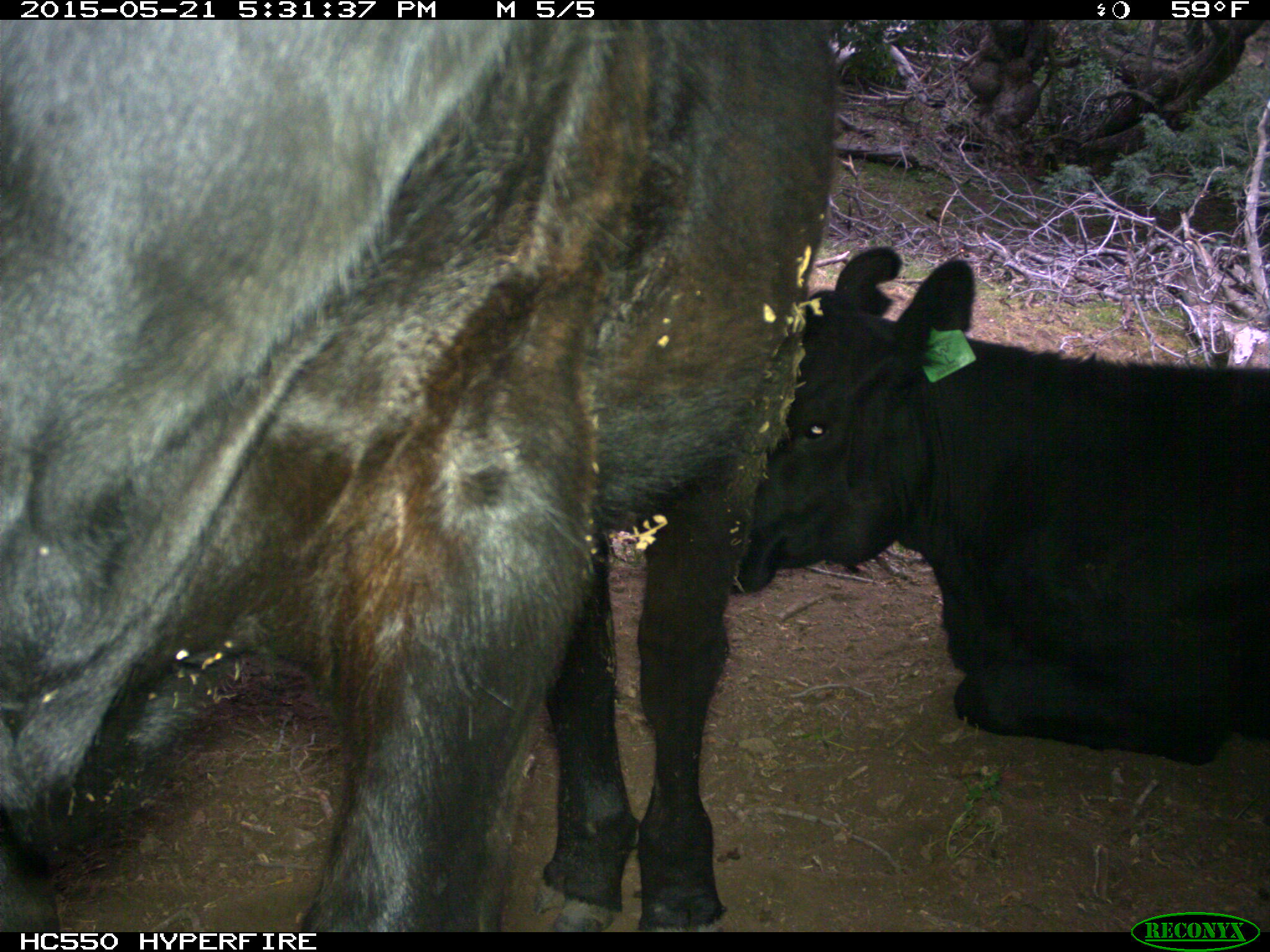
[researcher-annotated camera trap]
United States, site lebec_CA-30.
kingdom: Animalia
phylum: Chordata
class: Mammalia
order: Artiodactyla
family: Bovidae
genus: Bos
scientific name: Bos taurus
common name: domestic cow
Bos taurus (domestic cow).